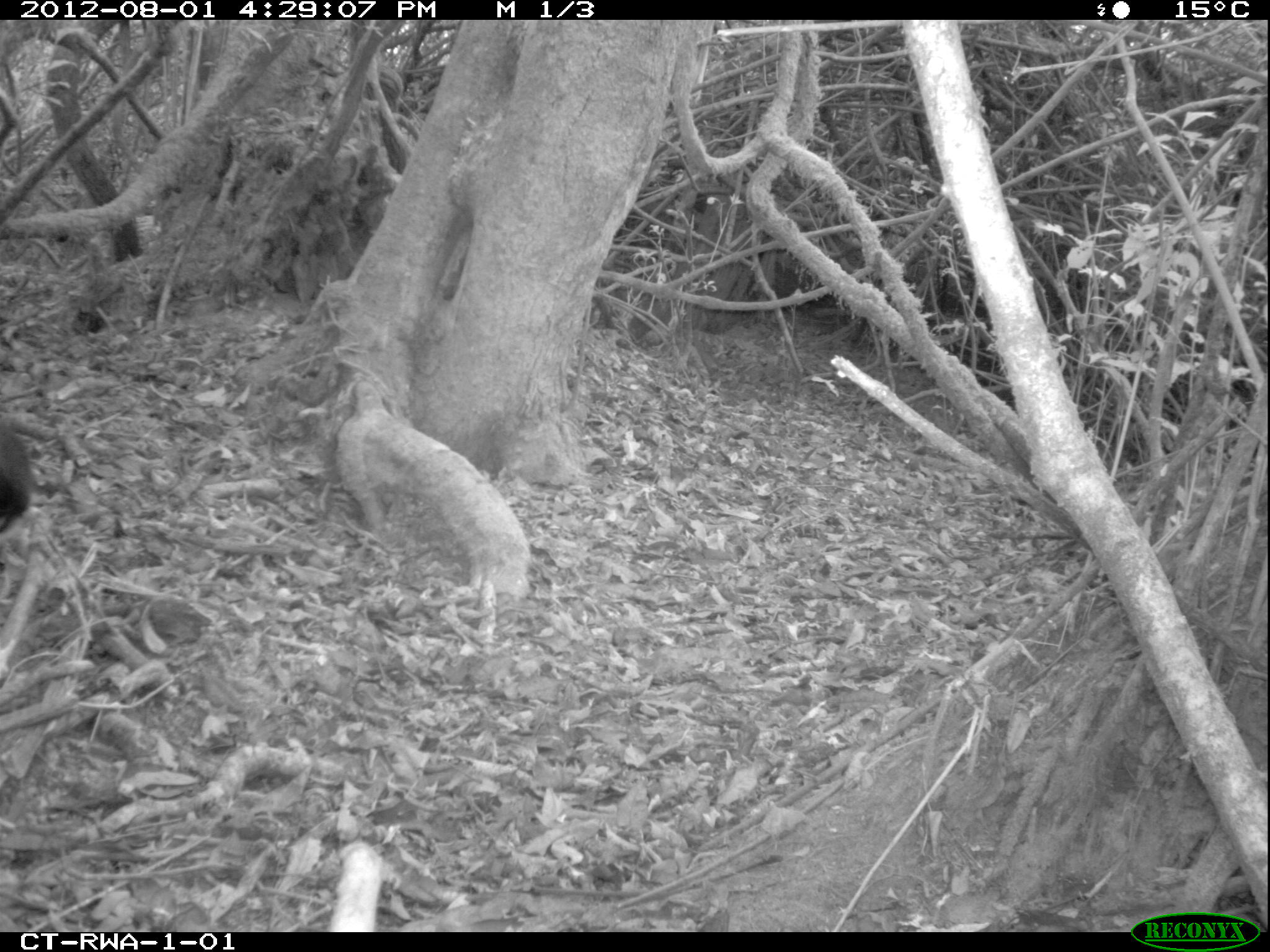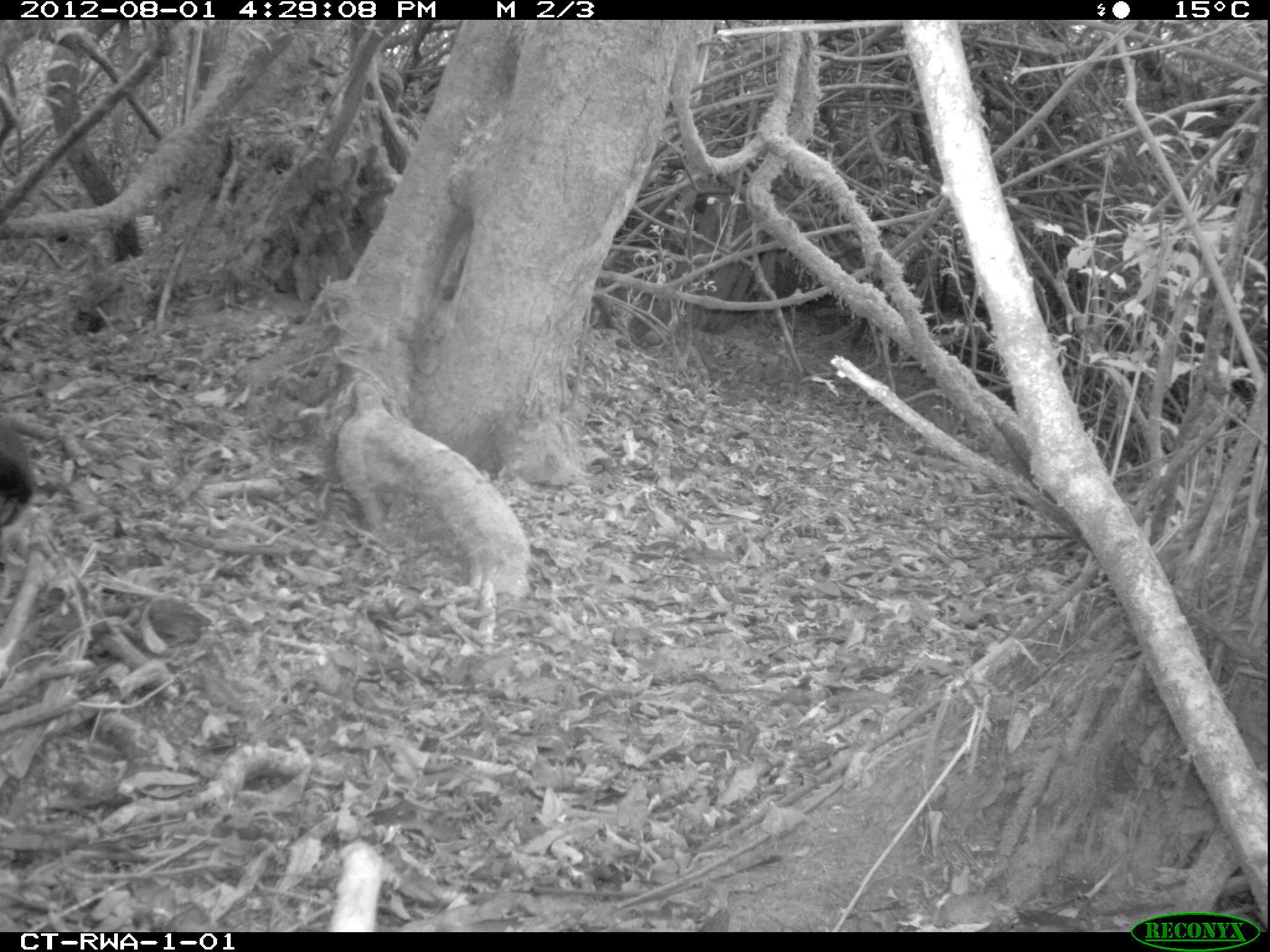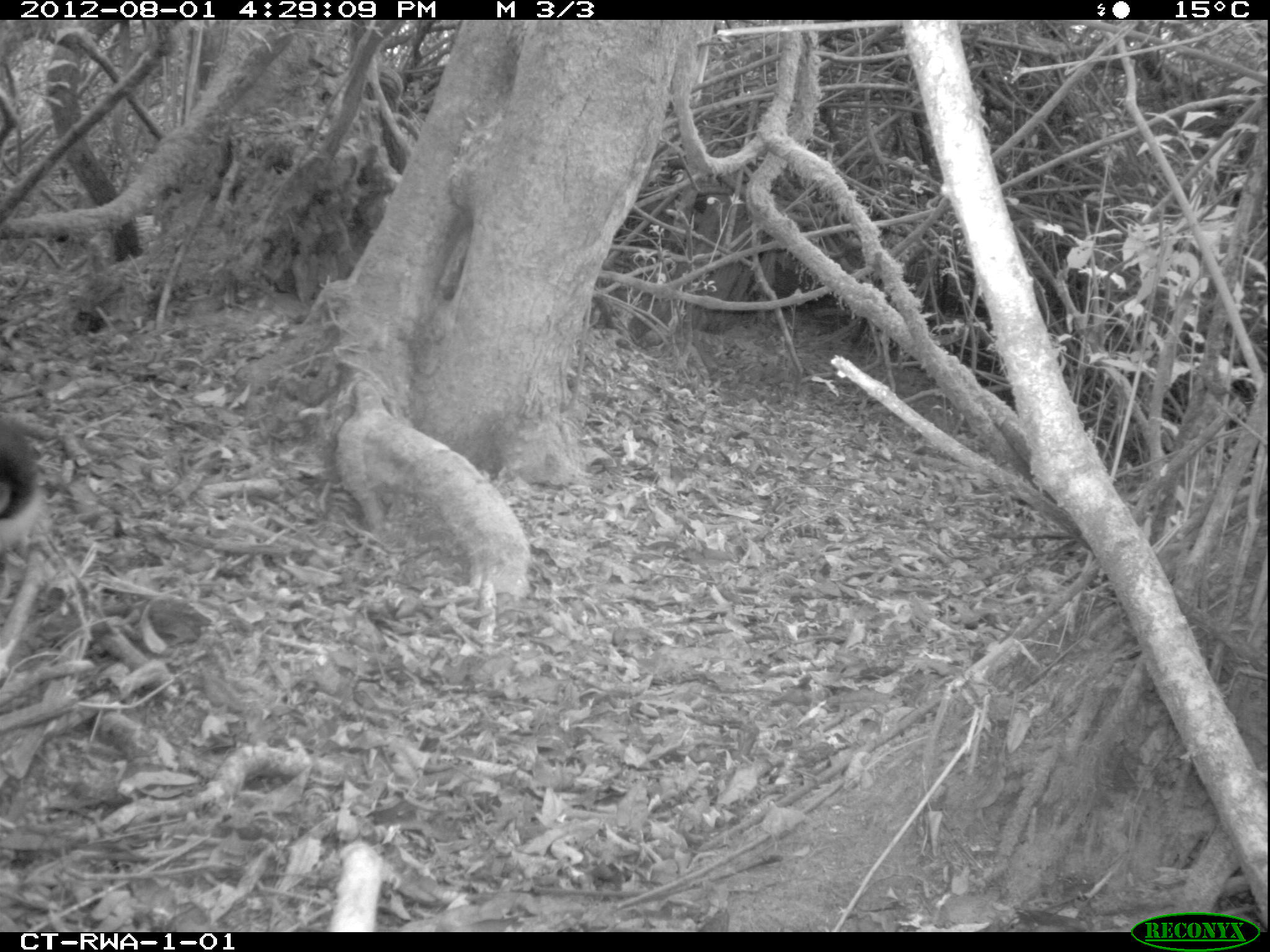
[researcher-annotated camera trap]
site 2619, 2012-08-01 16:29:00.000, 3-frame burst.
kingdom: Animalia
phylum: Chordata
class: Mammalia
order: Primates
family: Cercopithecidae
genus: Allochrocebus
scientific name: Allochrocebus lhoesti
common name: l'hoest's monkey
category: cercopithecus lhoesti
Cercopithecus lhoesti (l'hoest's monkey) (Allochrocebus lhoesti), count 1.